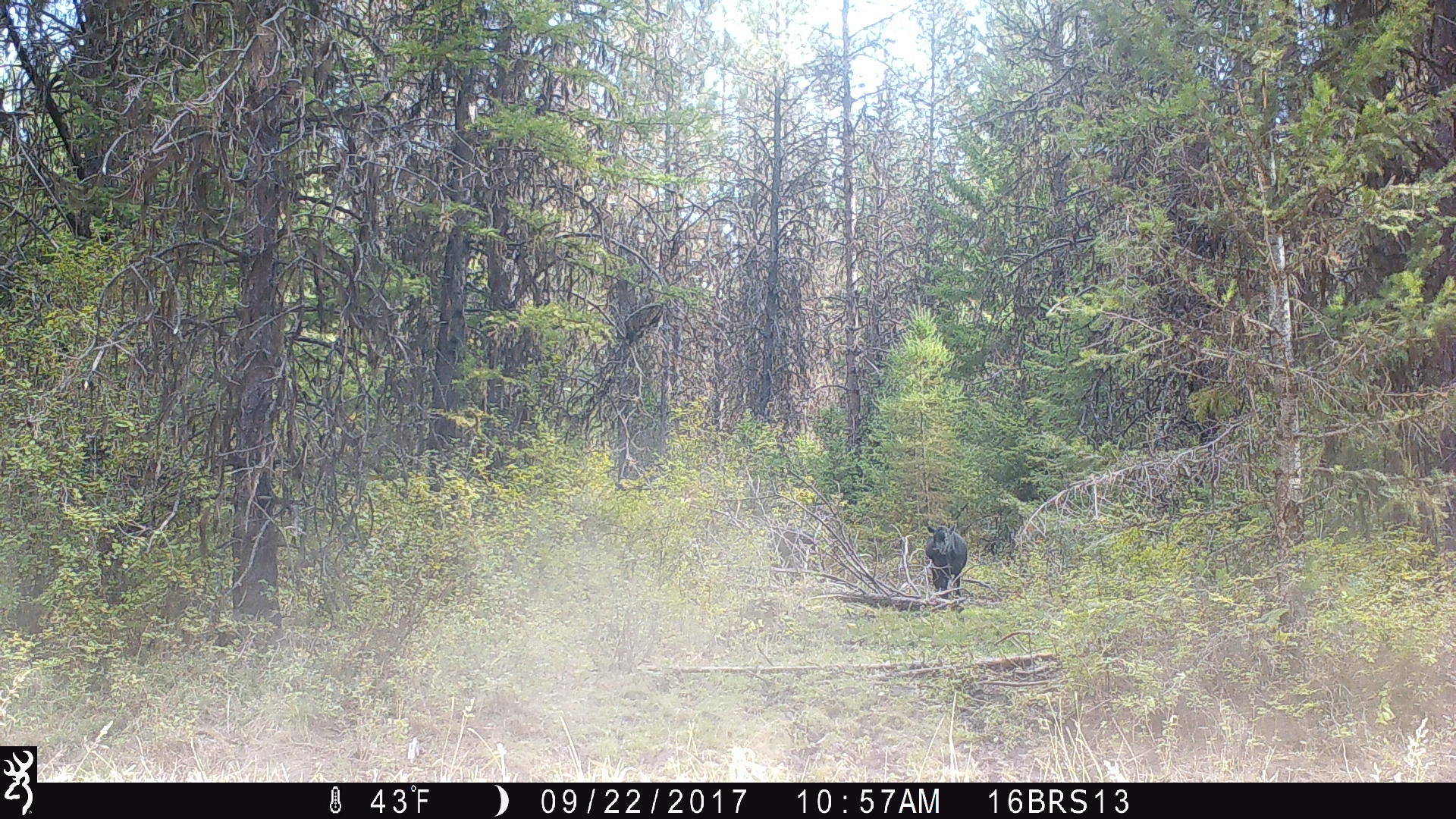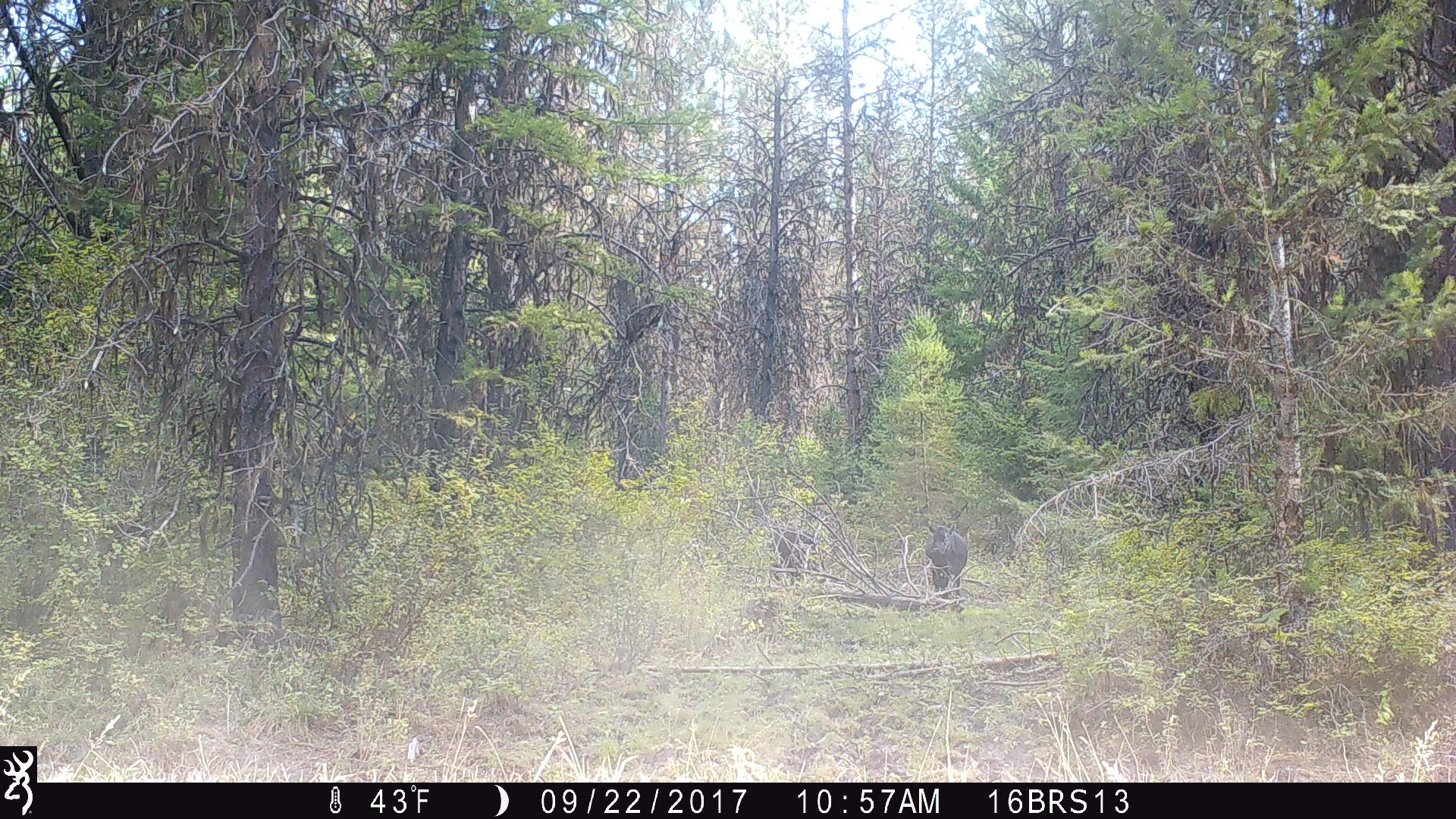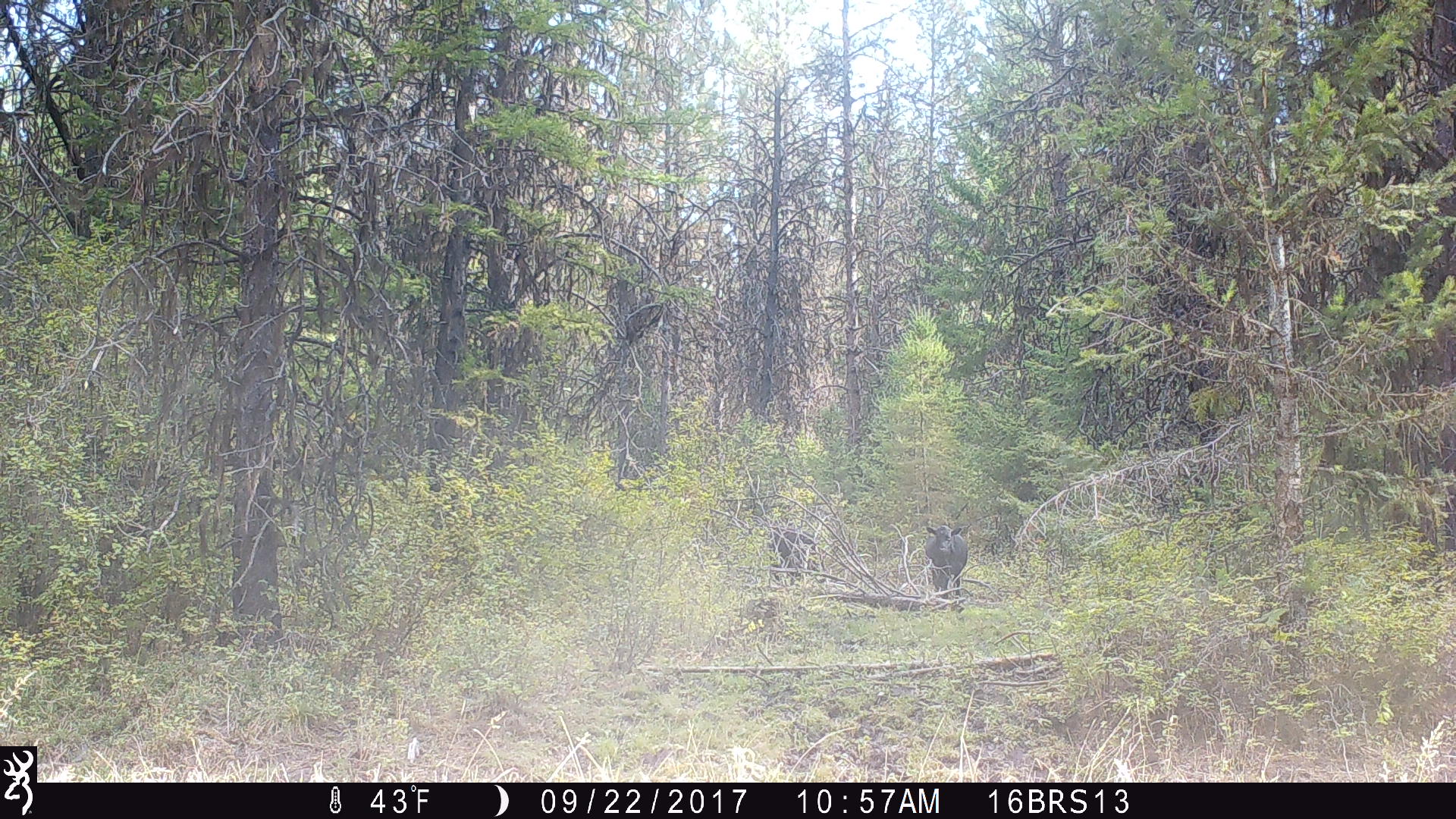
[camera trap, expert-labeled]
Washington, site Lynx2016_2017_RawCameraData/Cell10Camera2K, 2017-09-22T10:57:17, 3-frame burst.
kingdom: Animalia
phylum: Chordata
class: Mammalia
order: Artiodactyla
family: Bovidae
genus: Bos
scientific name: Bos taurus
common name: domestic cattle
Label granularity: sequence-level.